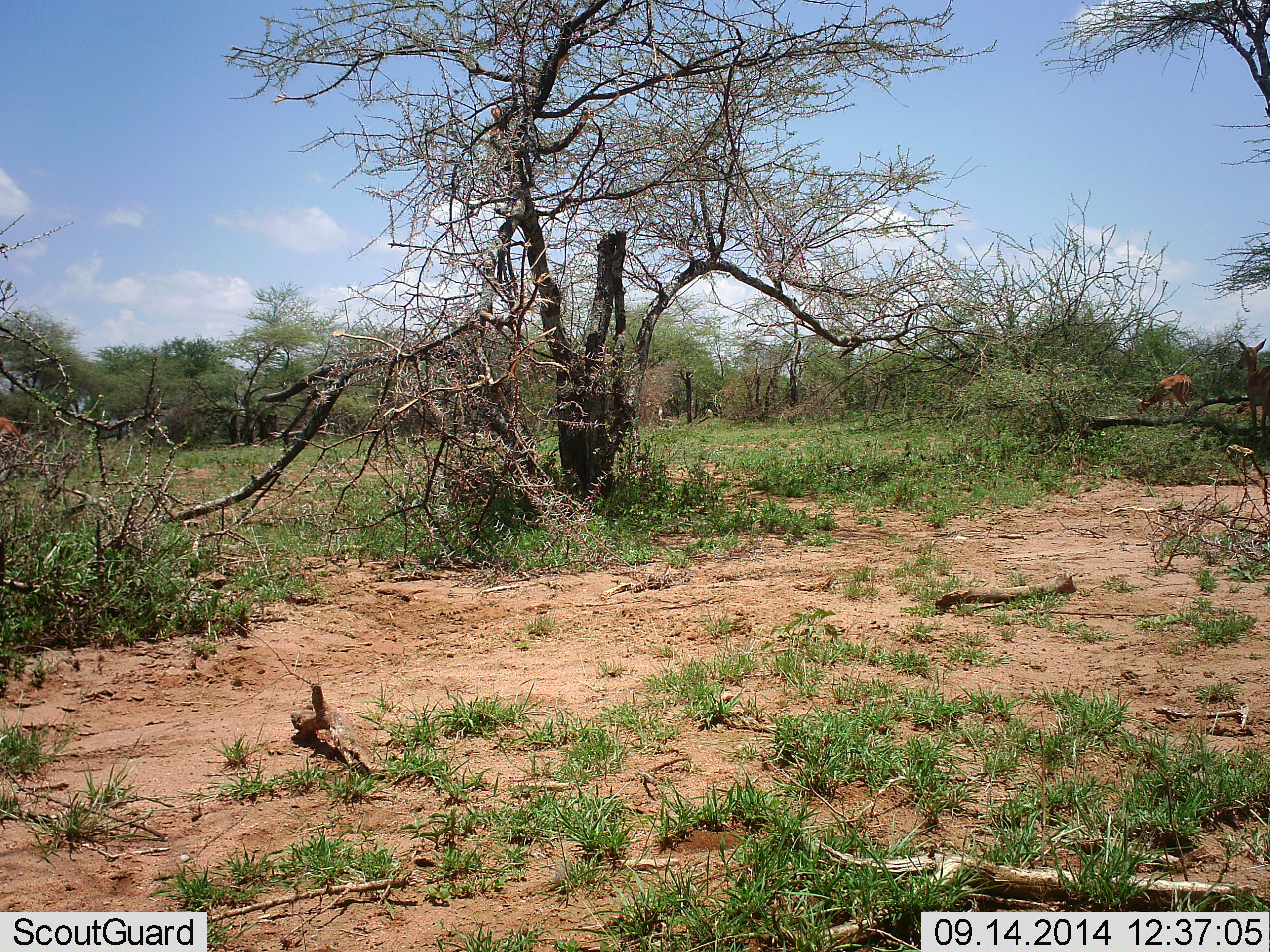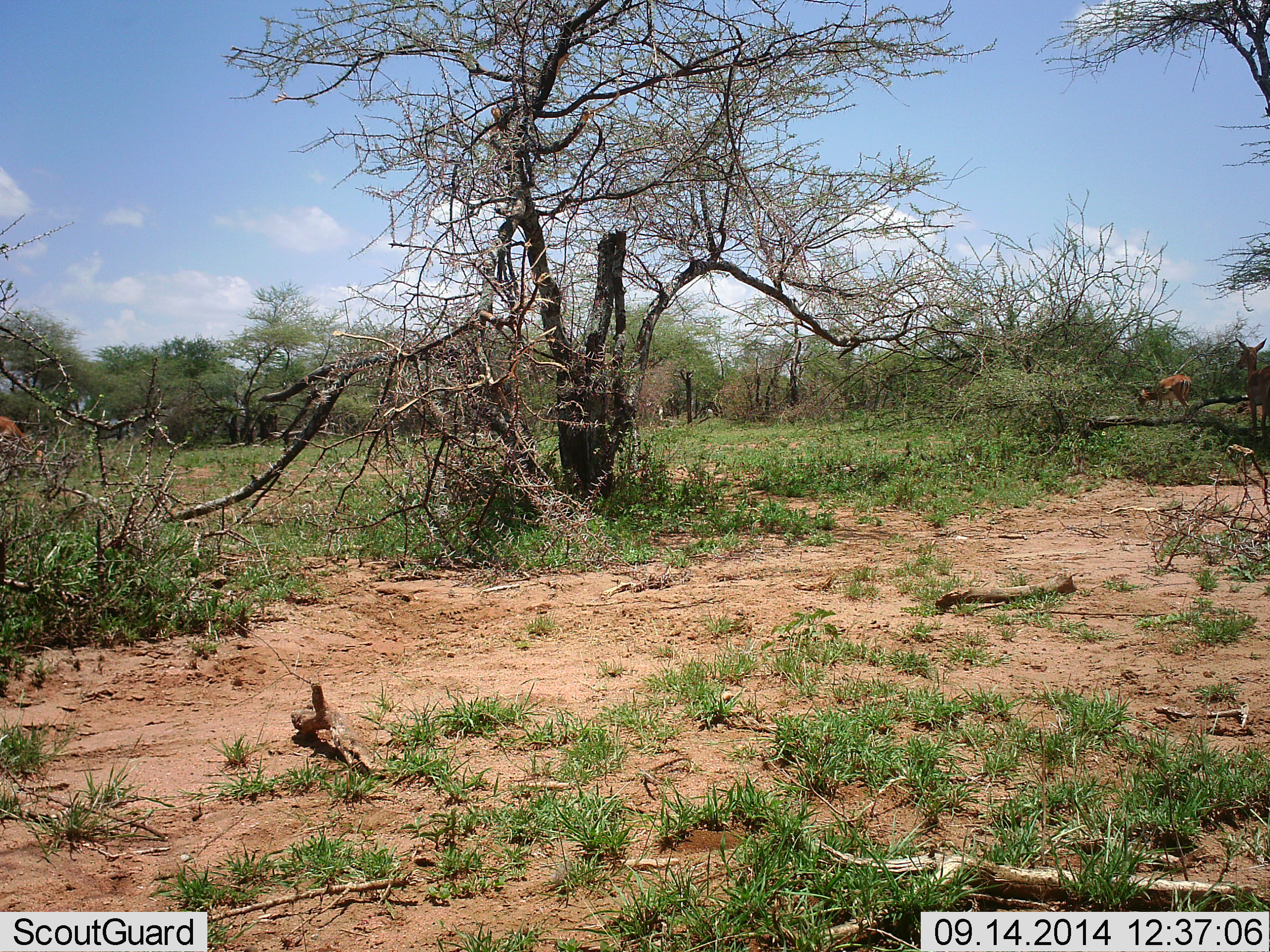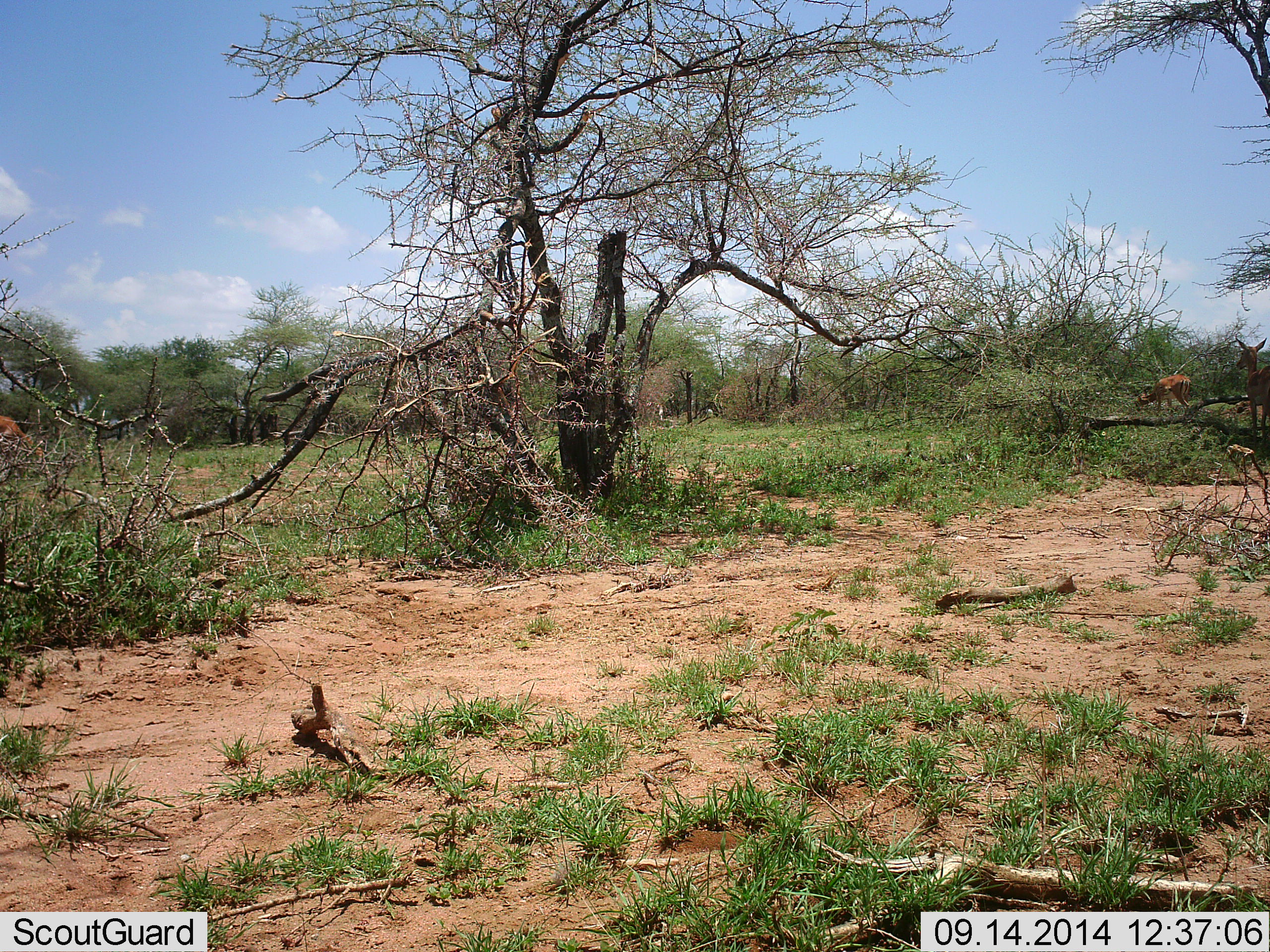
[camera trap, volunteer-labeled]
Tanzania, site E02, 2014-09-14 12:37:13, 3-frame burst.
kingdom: Animalia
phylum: Chordata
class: Mammalia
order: Artiodactyla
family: Bovidae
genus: Eudorcas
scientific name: Eudorcas thomsonii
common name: thomson's gazelle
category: gazellethomsons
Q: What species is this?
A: Gazellethomsons (thomson's gazelle) (Eudorcas thomsonii).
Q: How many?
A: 1.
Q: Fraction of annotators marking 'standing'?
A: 20%.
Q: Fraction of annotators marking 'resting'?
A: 0%.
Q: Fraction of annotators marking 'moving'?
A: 20%.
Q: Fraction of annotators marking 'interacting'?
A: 0%.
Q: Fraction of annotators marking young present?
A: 0%.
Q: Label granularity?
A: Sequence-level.